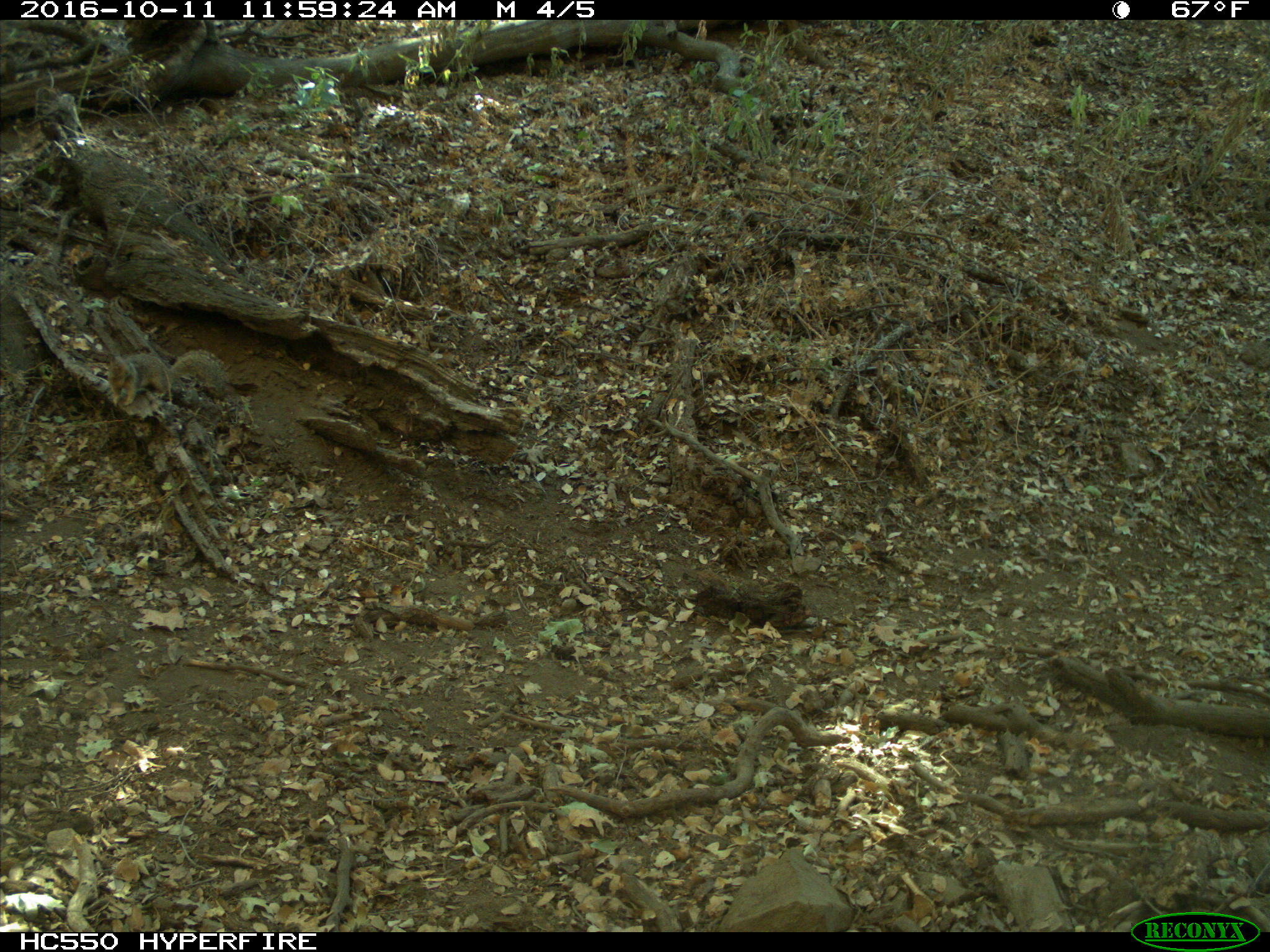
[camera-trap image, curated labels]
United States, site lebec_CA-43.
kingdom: Animalia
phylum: Chordata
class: Mammalia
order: Rodentia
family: Sciuridae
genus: Otospermophilus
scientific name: Otospermophilus beecheyi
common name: california ground squirrel